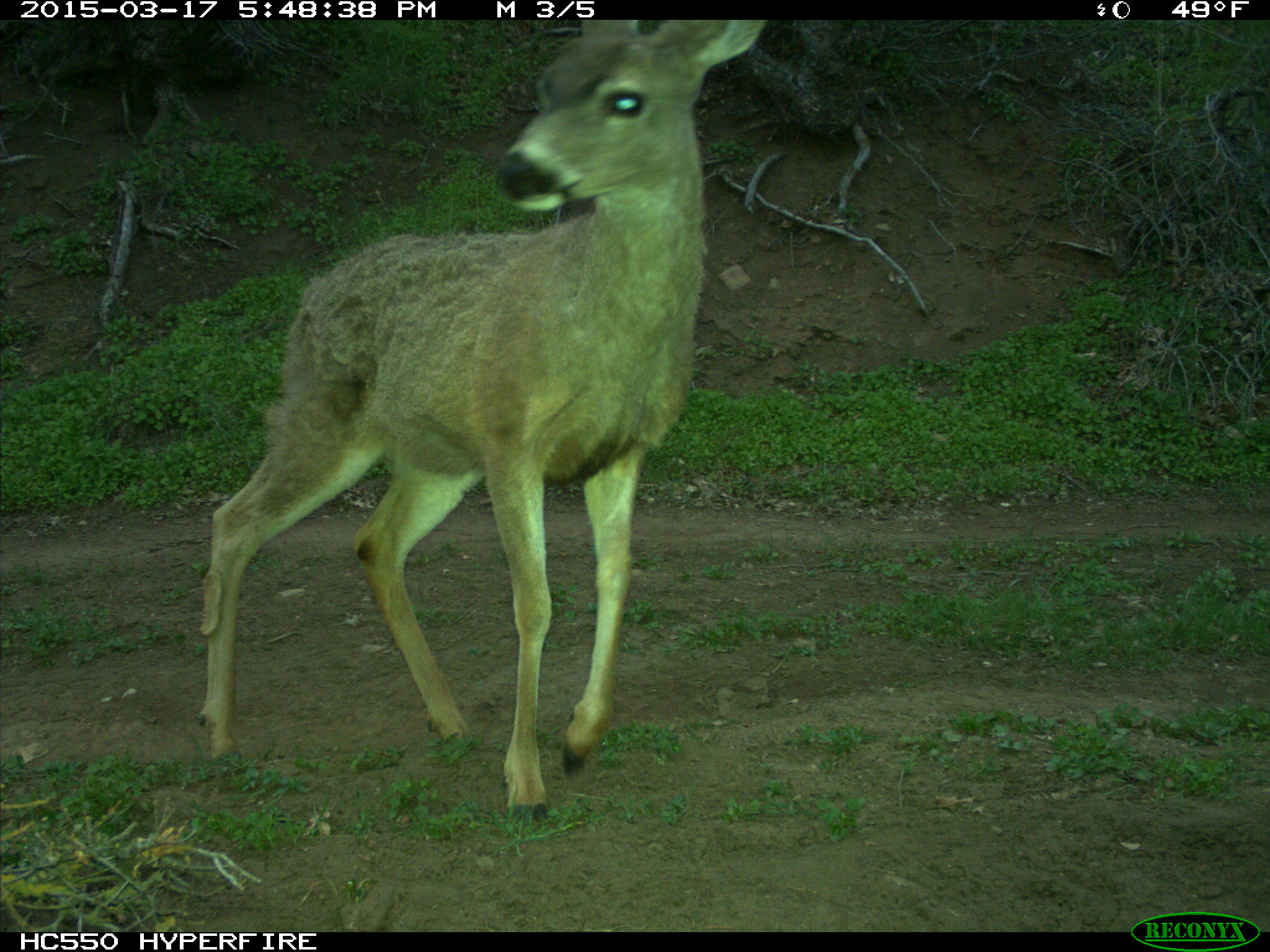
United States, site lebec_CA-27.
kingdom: Animalia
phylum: Chordata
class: Mammalia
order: Artiodactyla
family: Cervidae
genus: Odocoileus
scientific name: Odocoileus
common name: deer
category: unidentified deer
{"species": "unidentified deer (deer) (Odocoileus)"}